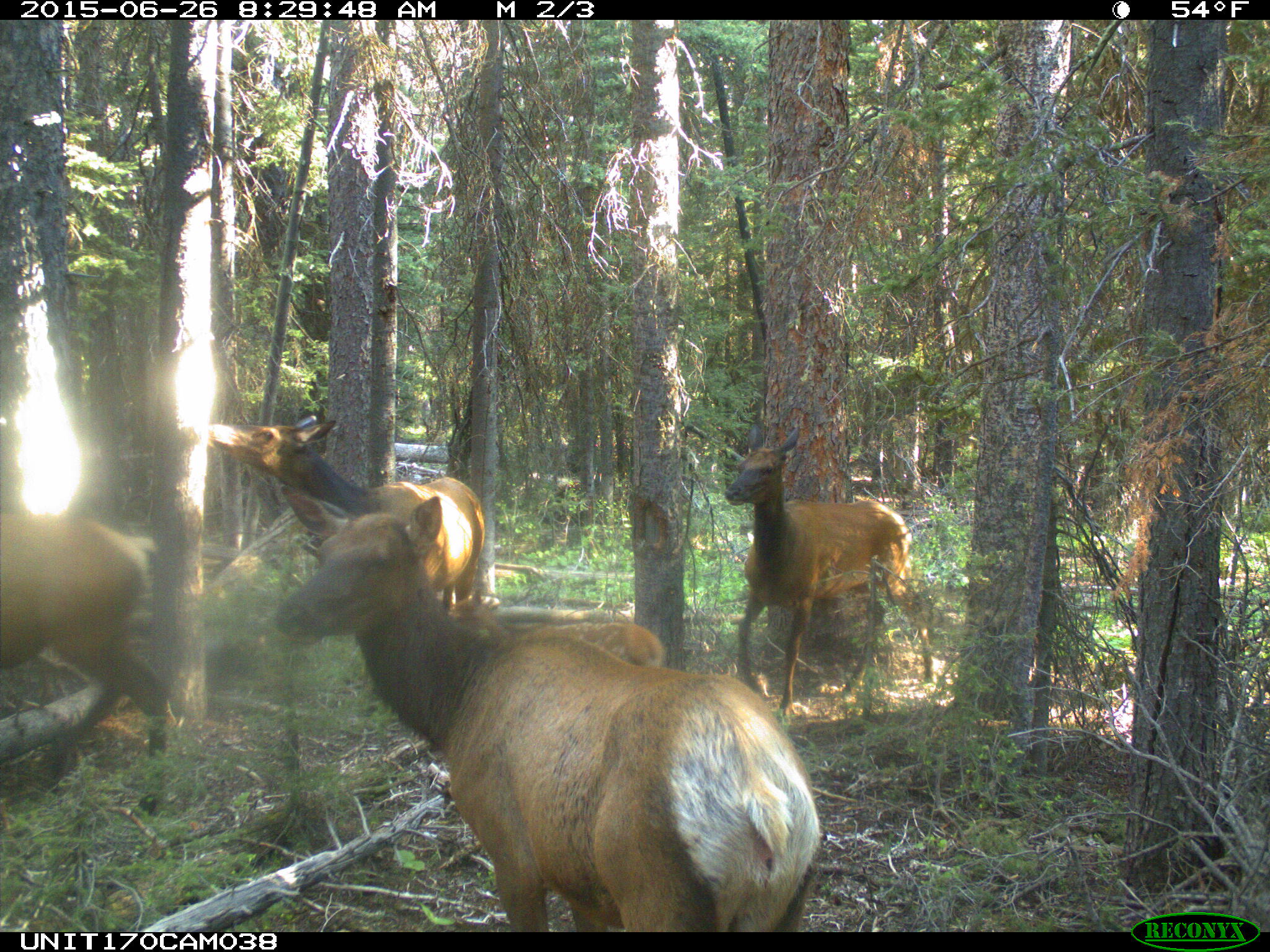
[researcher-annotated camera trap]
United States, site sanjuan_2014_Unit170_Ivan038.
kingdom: Animalia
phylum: Chordata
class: Mammalia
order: Artiodactyla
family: Cervidae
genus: Cervus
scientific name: Cervus elaphus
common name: red deer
Cervus elaphus (red deer).